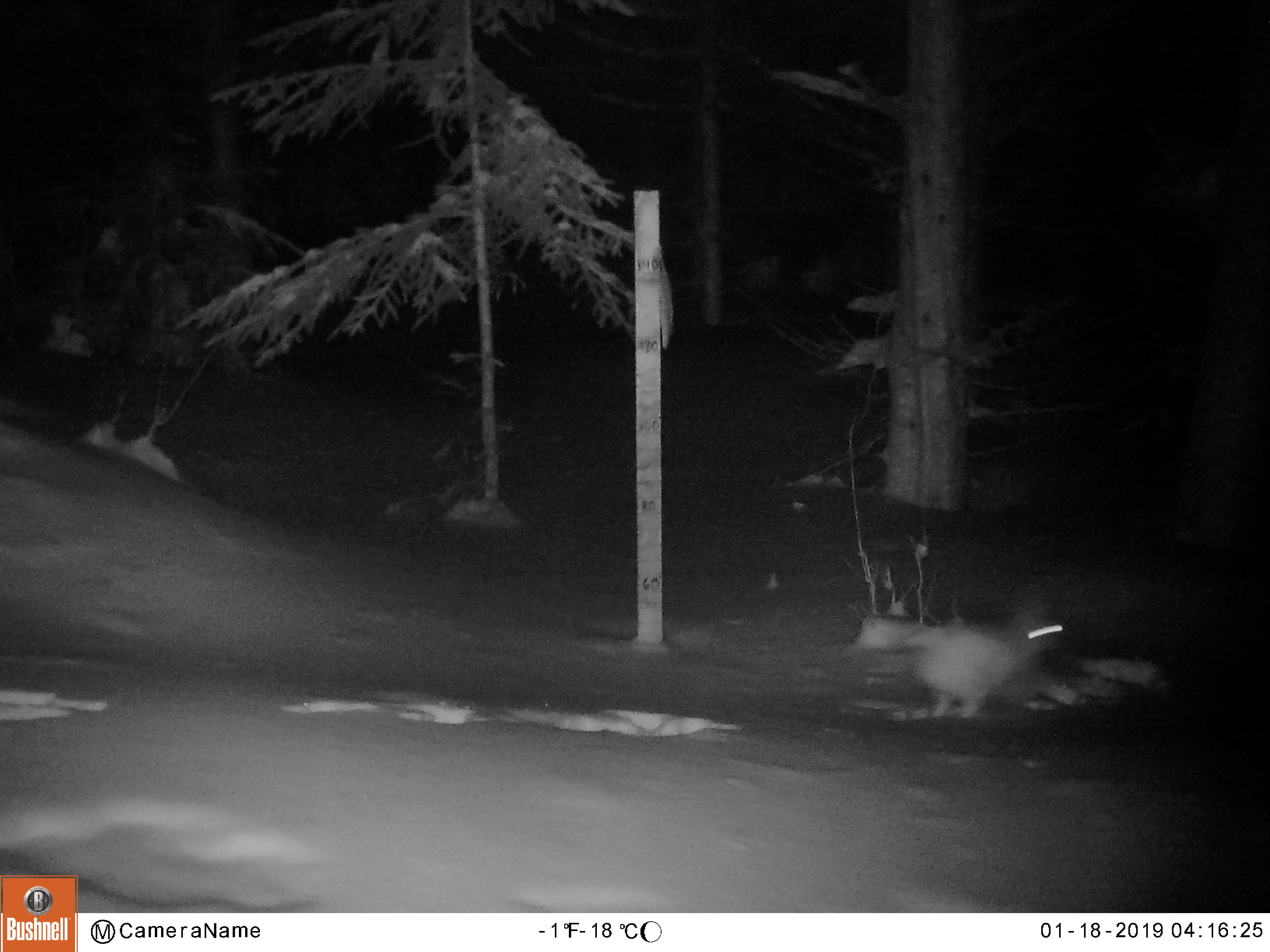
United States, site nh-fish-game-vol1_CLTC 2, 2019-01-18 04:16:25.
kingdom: Animalia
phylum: Chordata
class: Mammalia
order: Lagomorpha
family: Leporidae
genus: Lepus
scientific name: Lepus americanus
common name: snowshoe hare